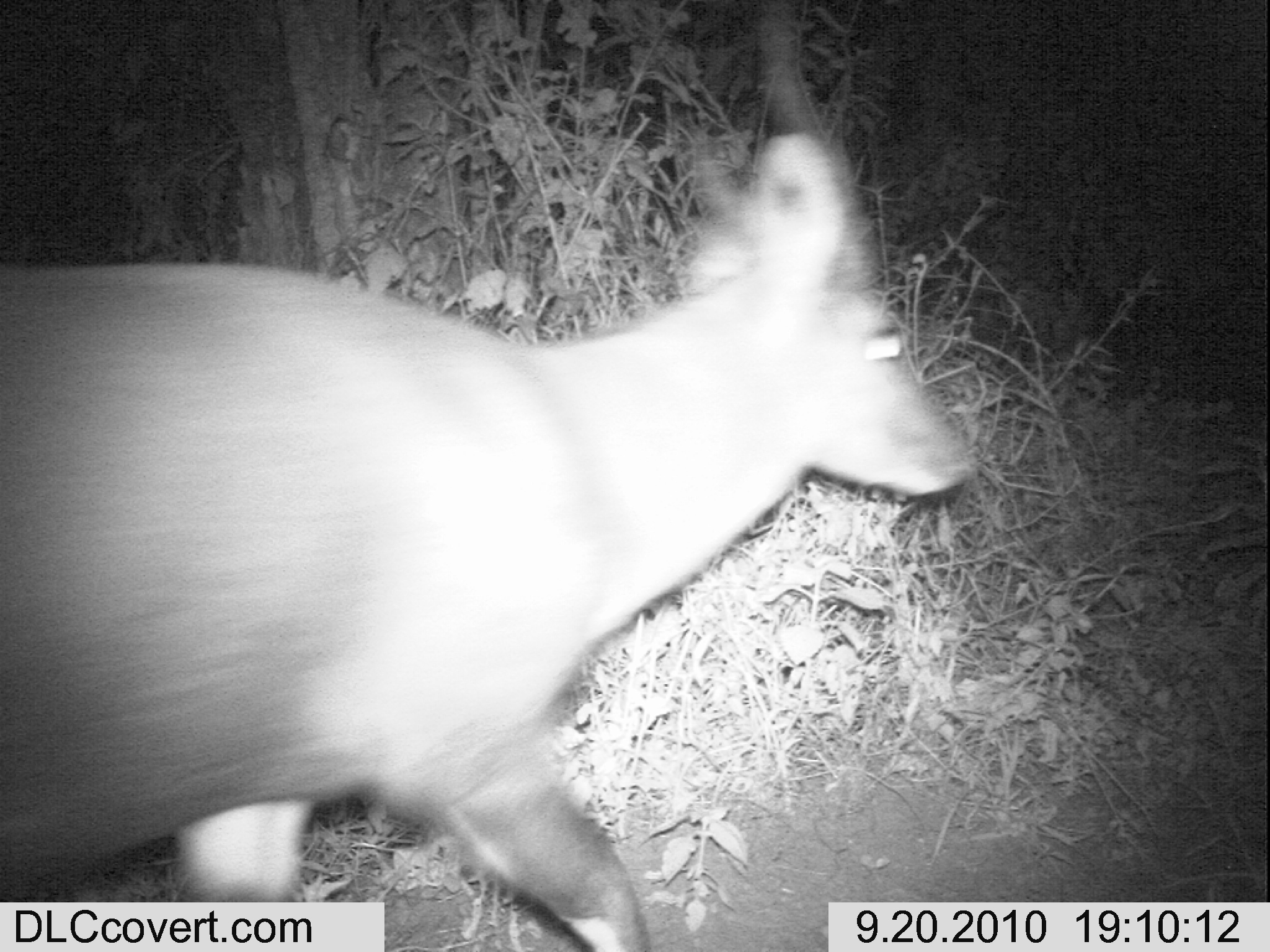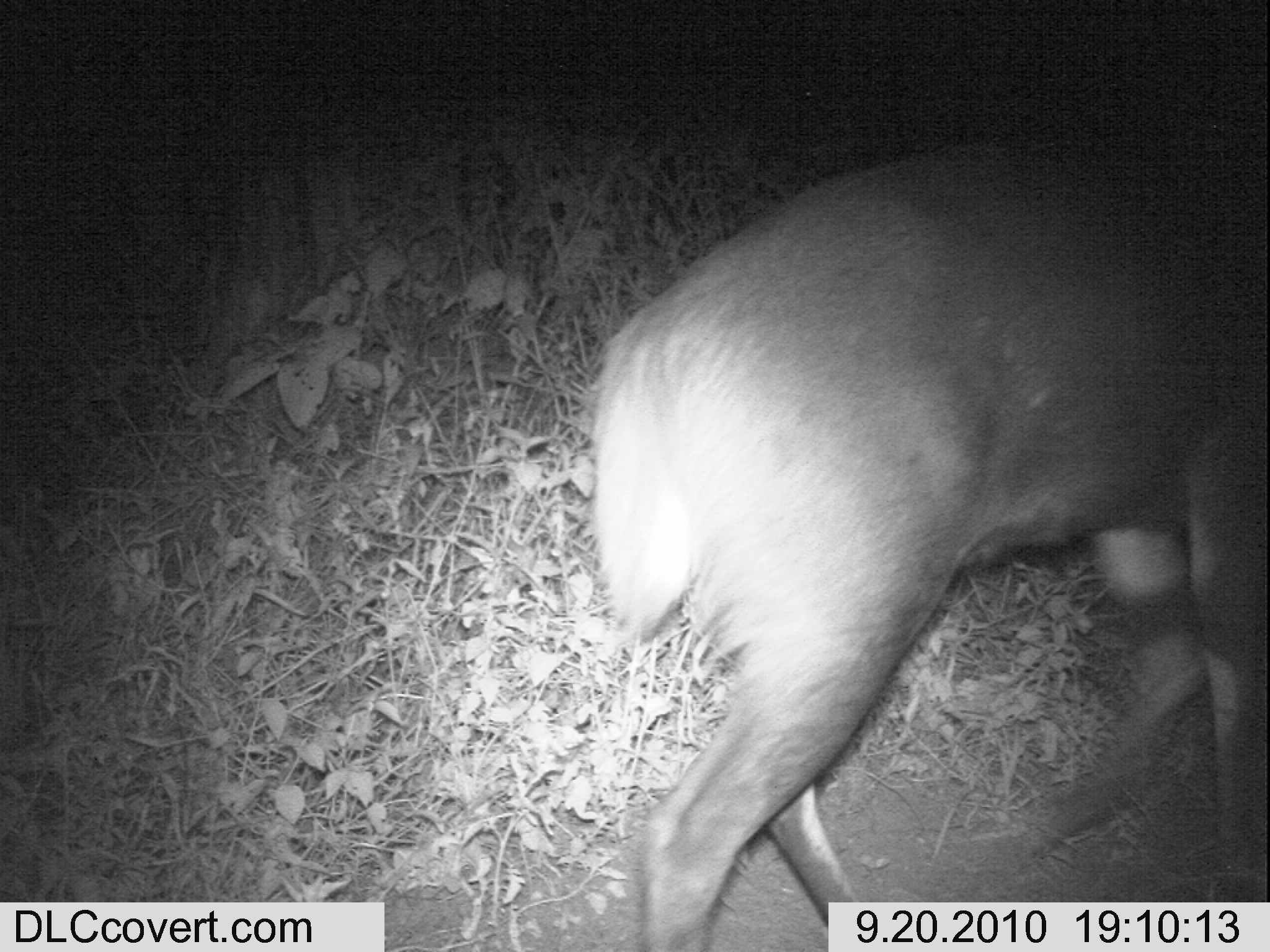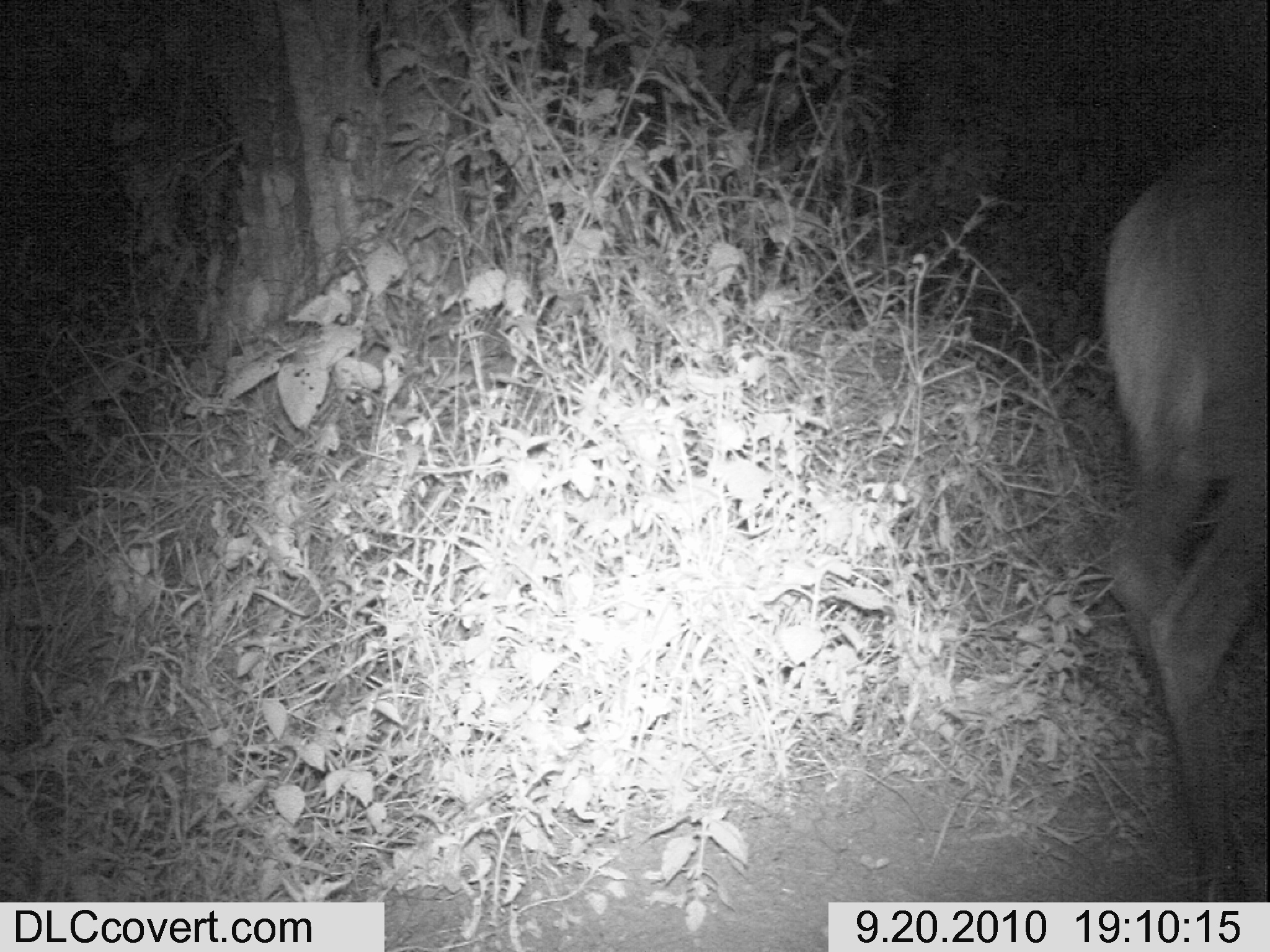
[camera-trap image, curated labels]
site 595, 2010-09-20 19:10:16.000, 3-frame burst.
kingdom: Animalia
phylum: Chordata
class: Mammalia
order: Artiodactyla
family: Bovidae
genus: Tragelaphus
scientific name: Tragelaphus scriptus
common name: bushbuck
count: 1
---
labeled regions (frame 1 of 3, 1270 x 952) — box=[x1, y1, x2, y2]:
tragelaphus scriptus: box=[0, 133, 973, 950]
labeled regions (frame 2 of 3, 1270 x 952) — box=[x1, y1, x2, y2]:
tragelaphus scriptus: box=[580, 123, 1269, 949]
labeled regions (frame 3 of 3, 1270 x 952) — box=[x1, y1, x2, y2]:
tragelaphus scriptus: box=[1101, 145, 1266, 899]